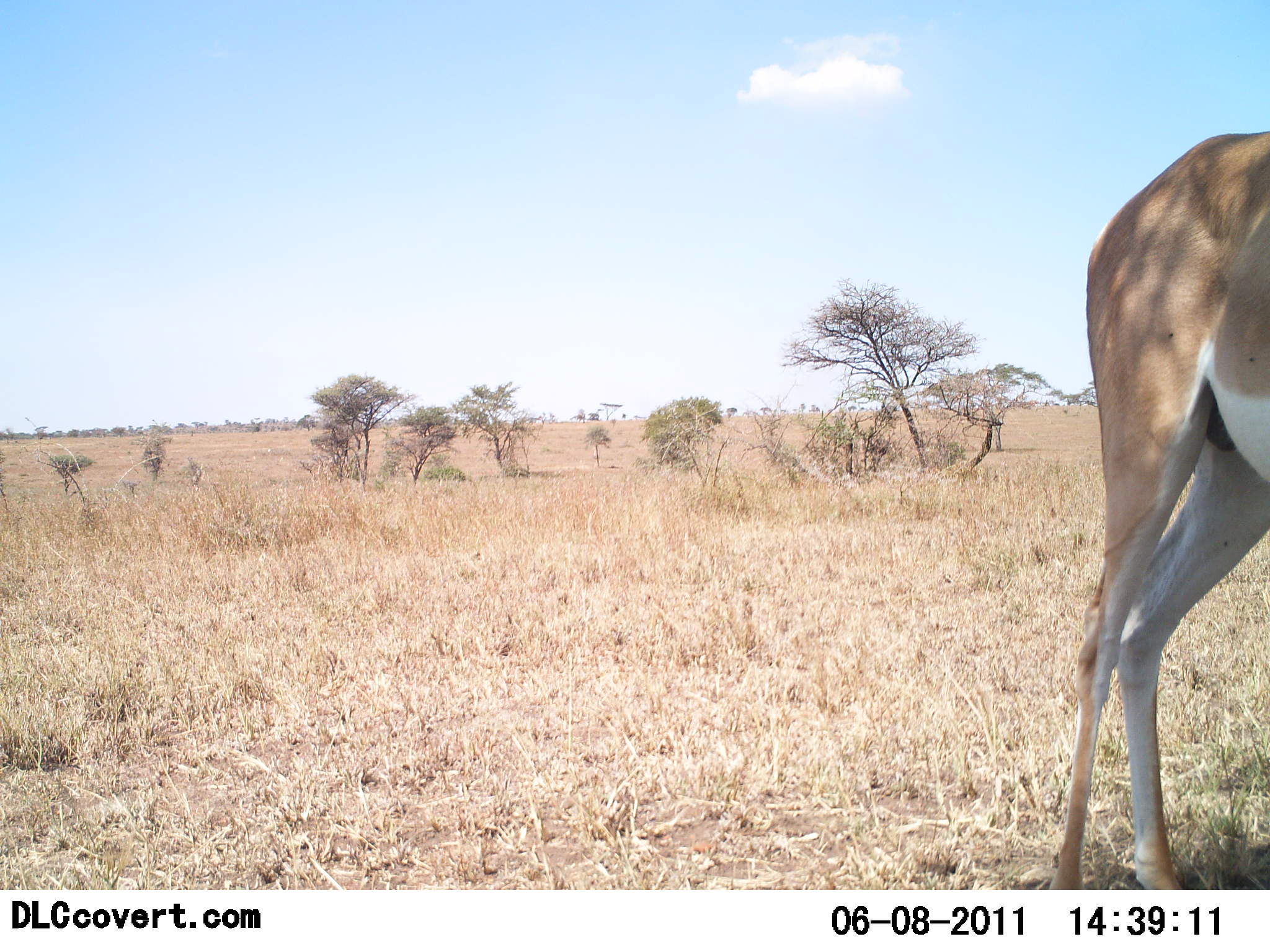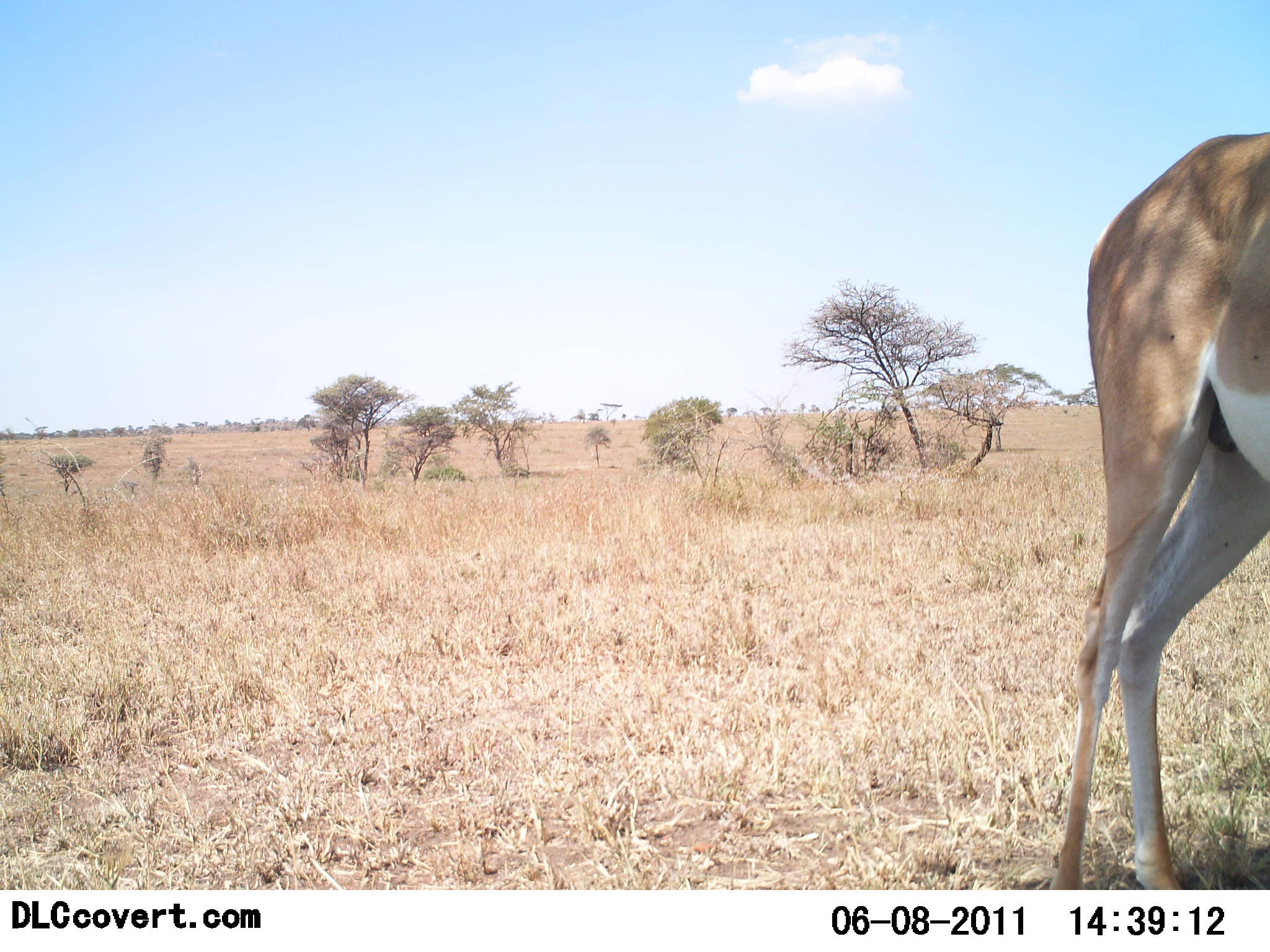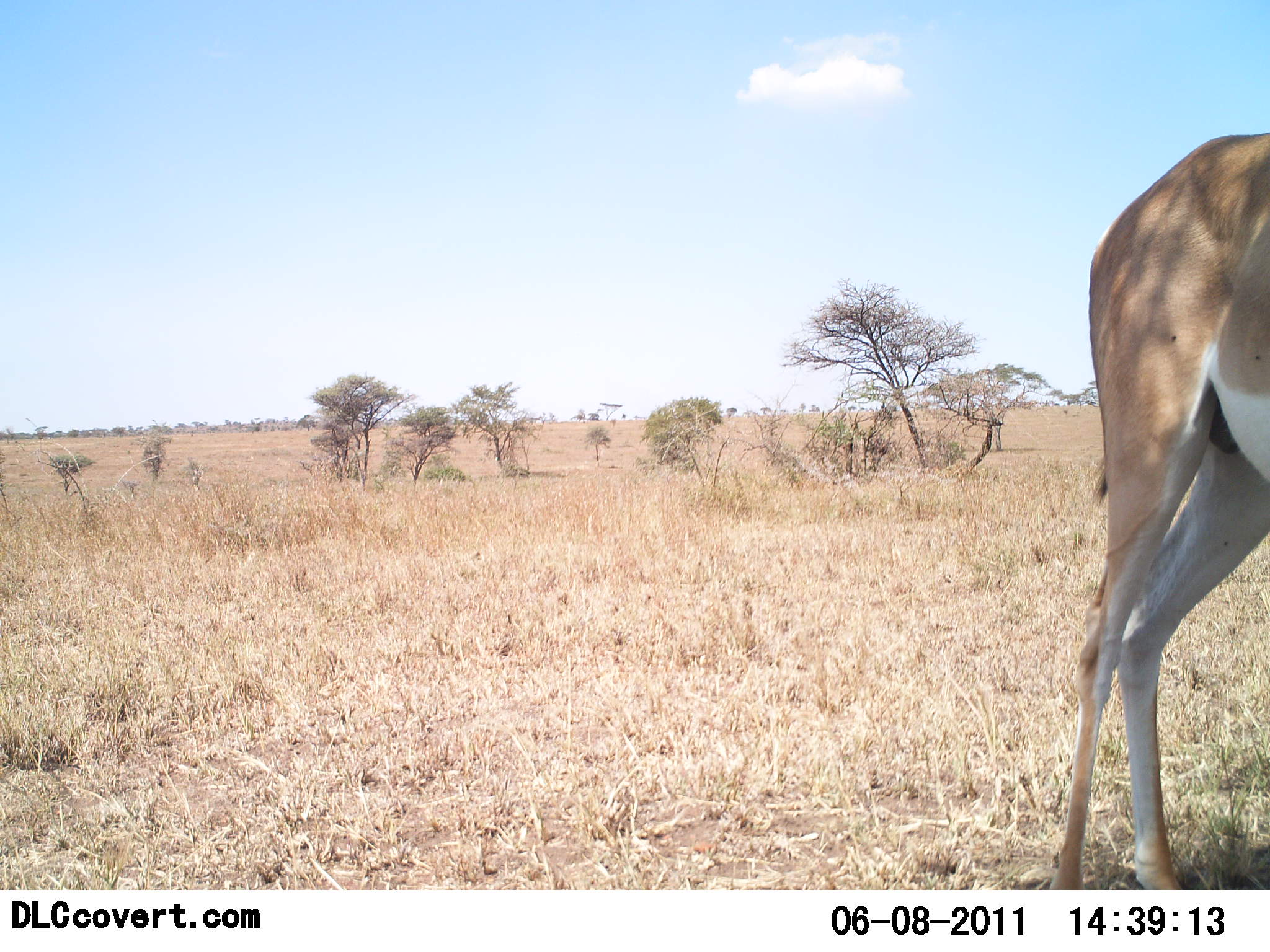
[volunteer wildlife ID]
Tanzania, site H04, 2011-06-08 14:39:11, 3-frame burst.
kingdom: Animalia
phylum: Chordata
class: Mammalia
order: Artiodactyla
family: Bovidae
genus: Nanger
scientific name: Nanger granti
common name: grant's gazelle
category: gazellegrants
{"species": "gazellegrants (grant's gazelle) (Nanger granti)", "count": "1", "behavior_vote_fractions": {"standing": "90%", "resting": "0%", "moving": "0%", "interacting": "0%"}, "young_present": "0%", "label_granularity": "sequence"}